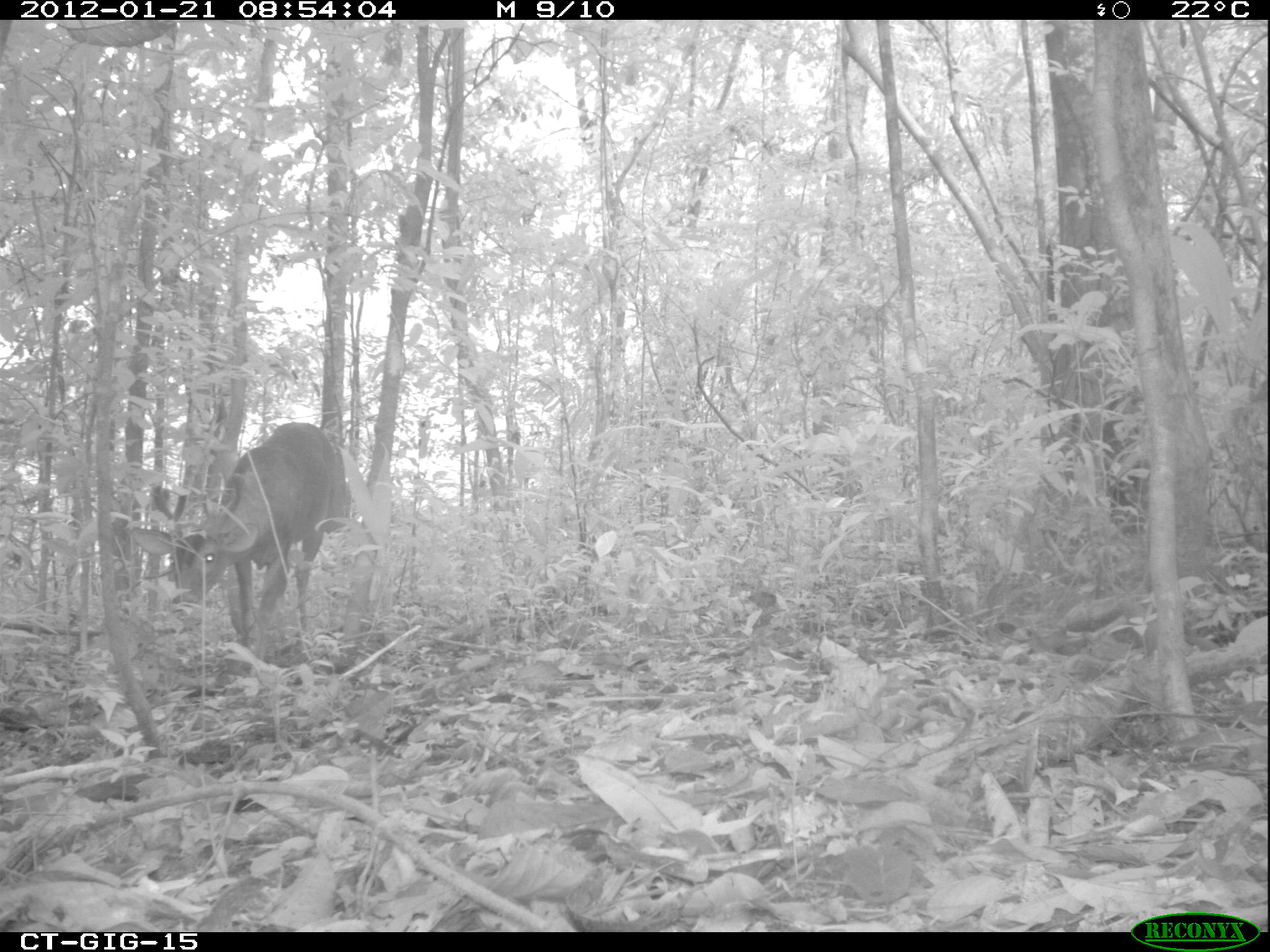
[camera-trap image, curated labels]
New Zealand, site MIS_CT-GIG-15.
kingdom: Animalia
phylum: Chordata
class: Mammalia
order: Artiodactyla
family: Cervidae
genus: Odocoileus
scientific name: Odocoileus virginianus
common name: white-tailed deer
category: white tailed deer